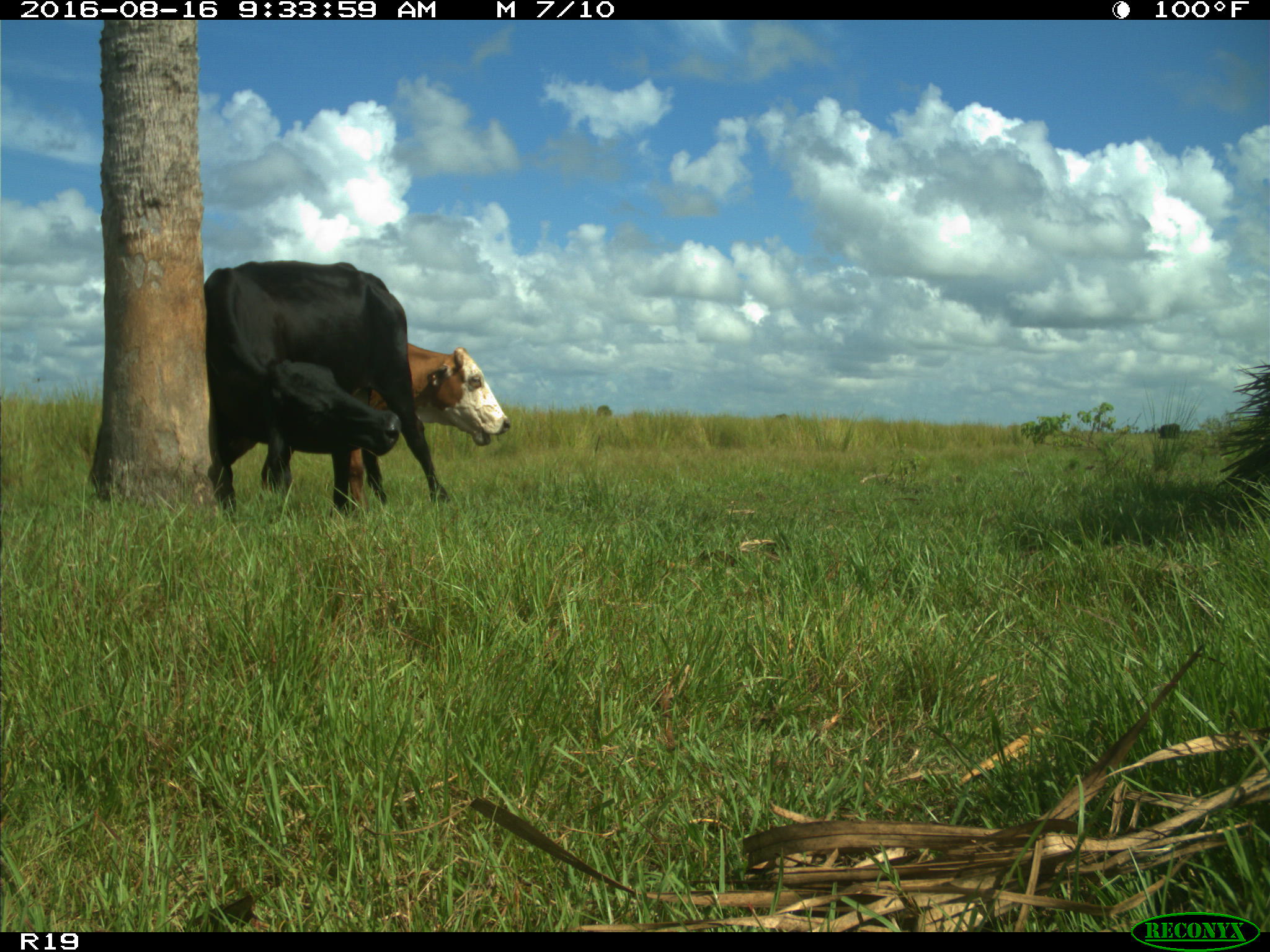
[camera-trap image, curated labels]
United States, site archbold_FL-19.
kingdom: Animalia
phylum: Chordata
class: Mammalia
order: Artiodactyla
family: Bovidae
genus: Bos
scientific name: Bos taurus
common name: domestic cow